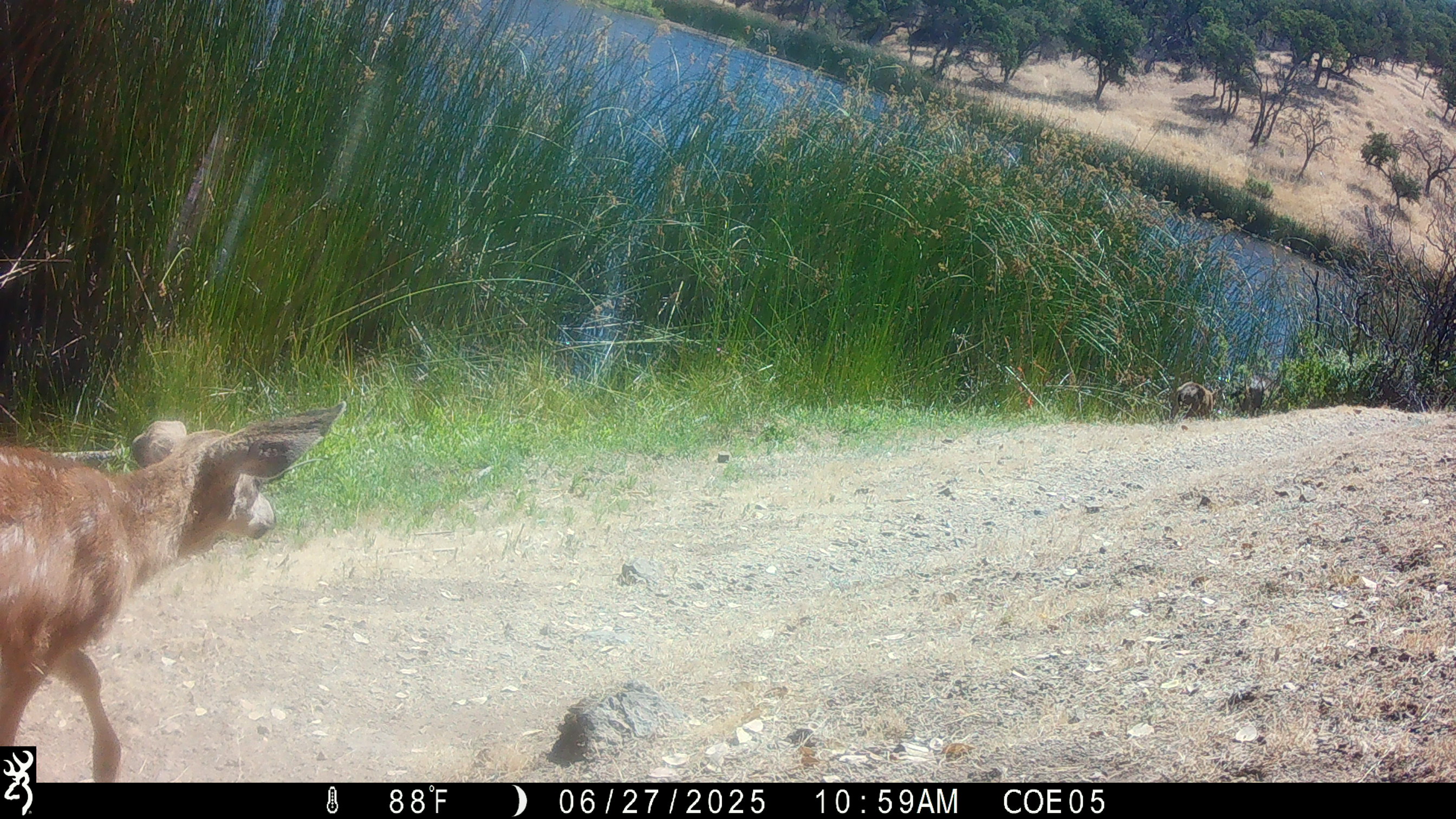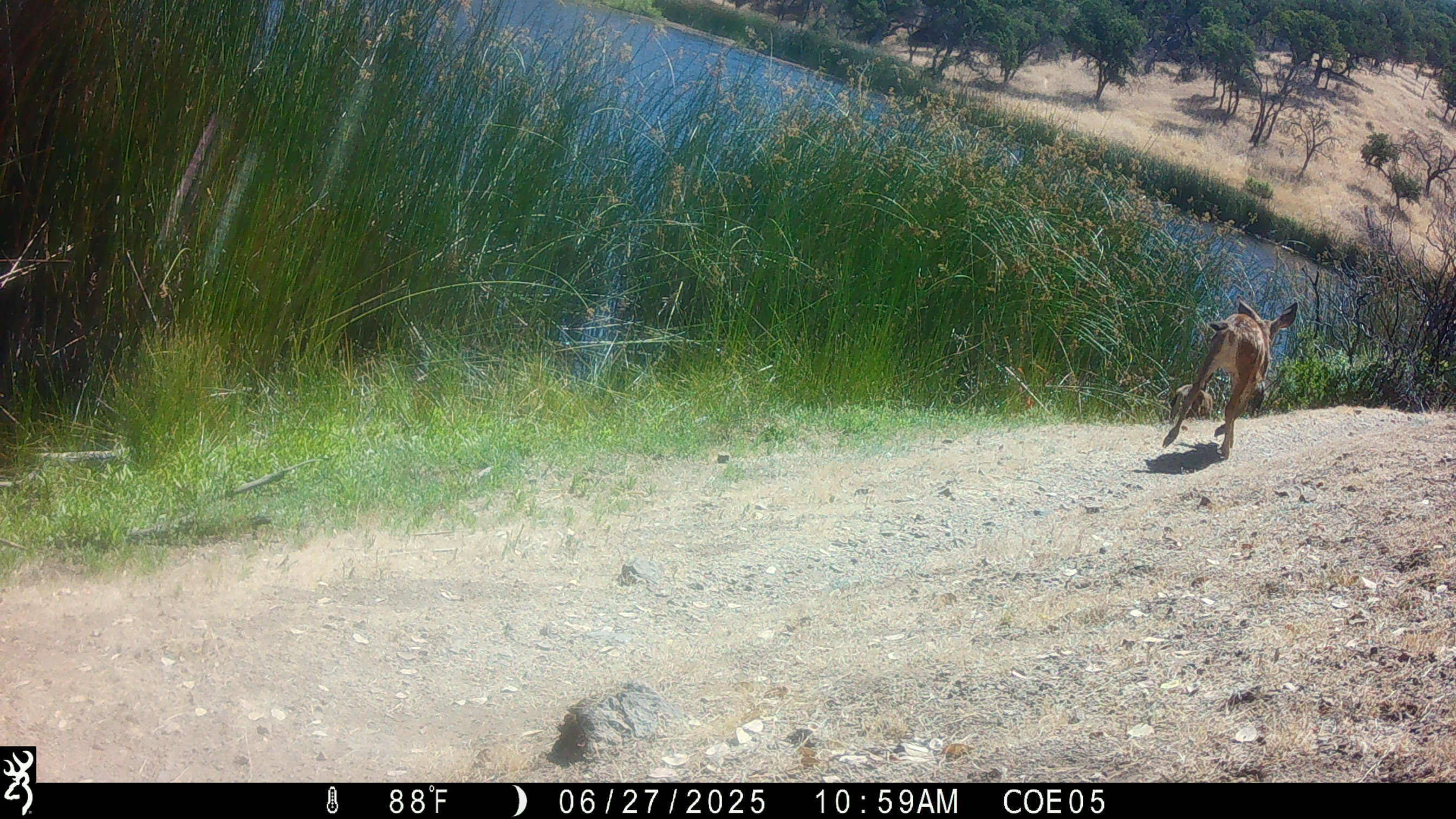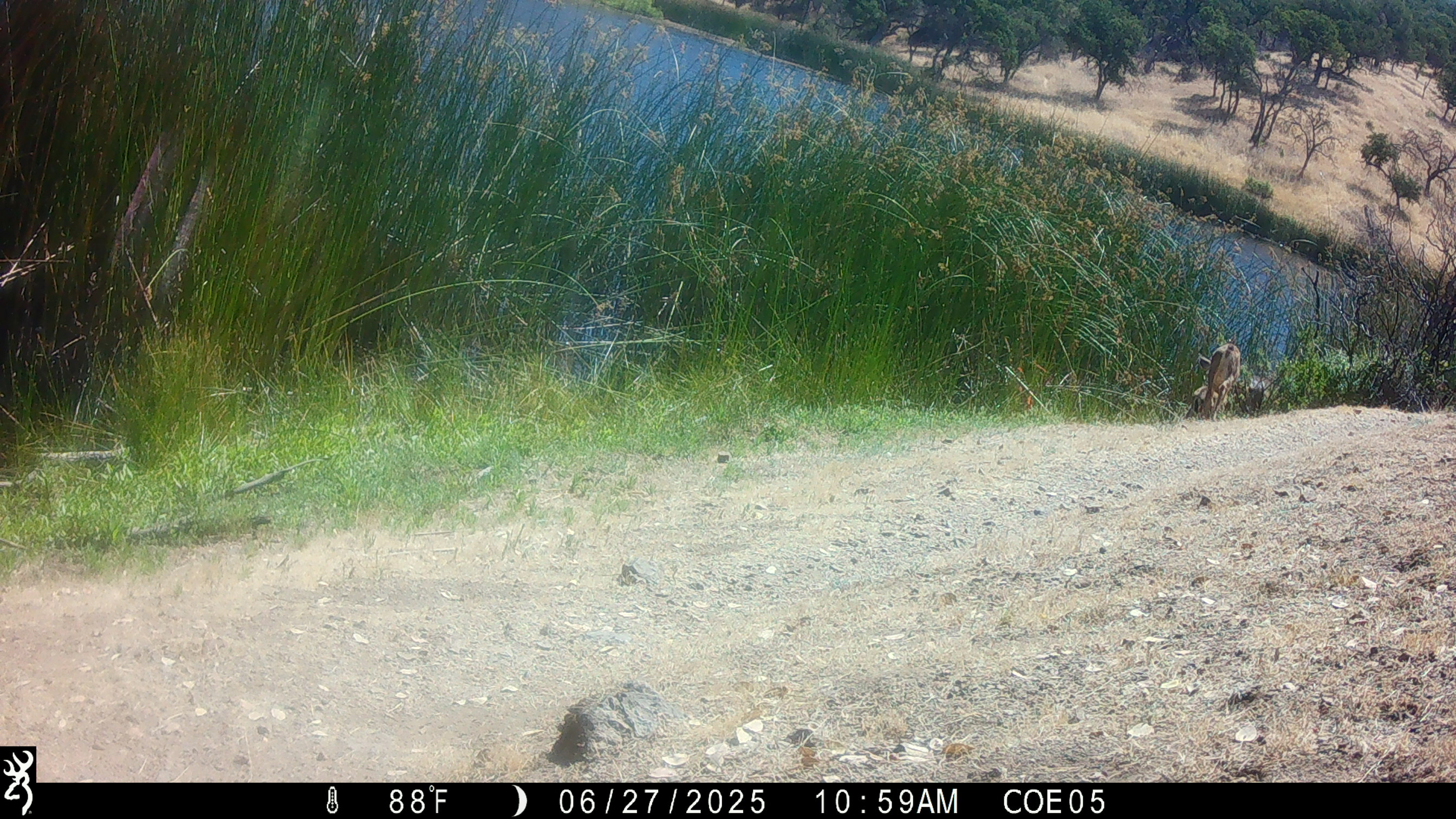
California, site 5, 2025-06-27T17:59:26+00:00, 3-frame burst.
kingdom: Animalia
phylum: Chordata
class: Mammalia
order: Artiodactyla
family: Cervidae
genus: Odocoileus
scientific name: Odocoileus hemionus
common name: mule deer